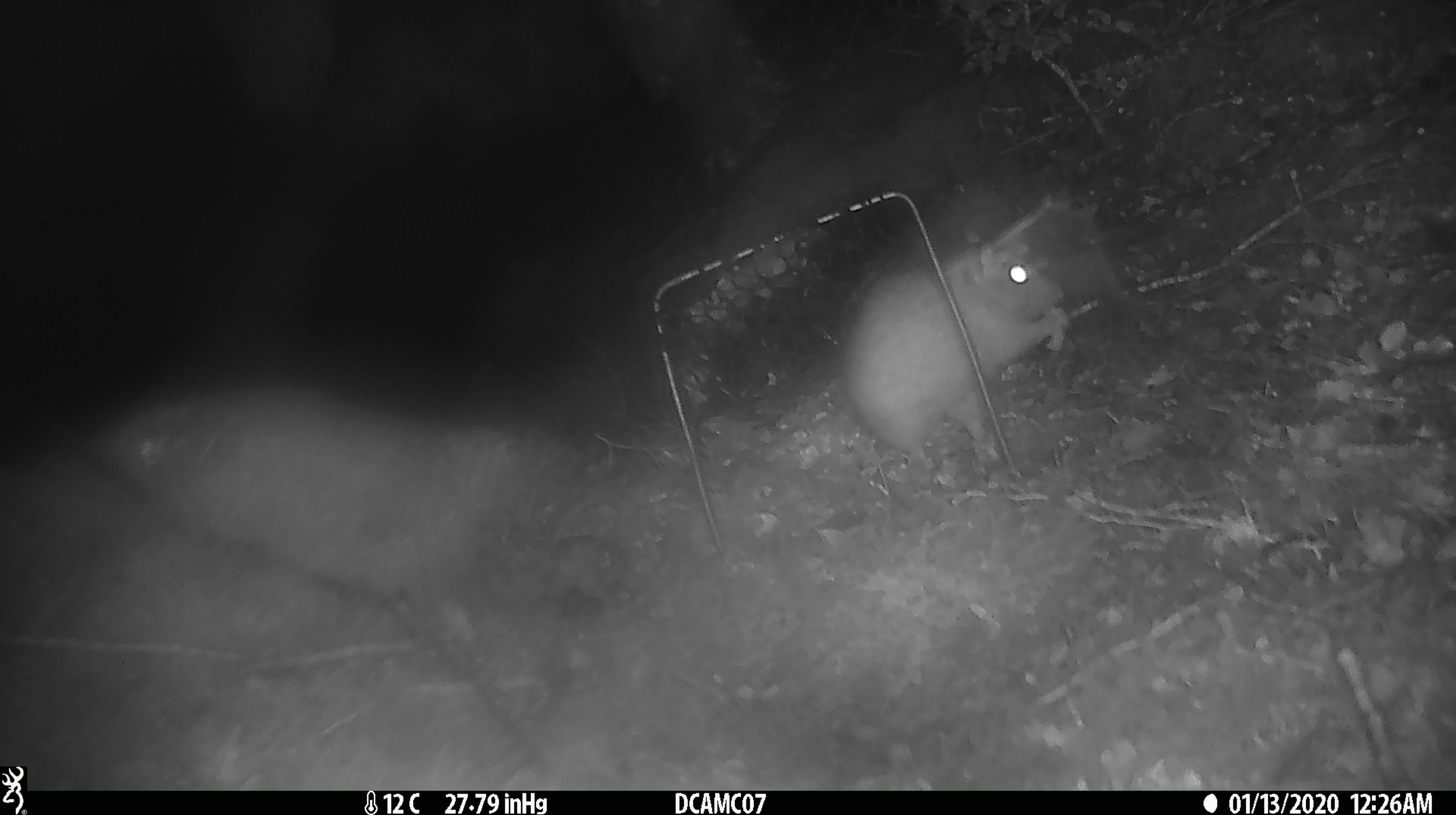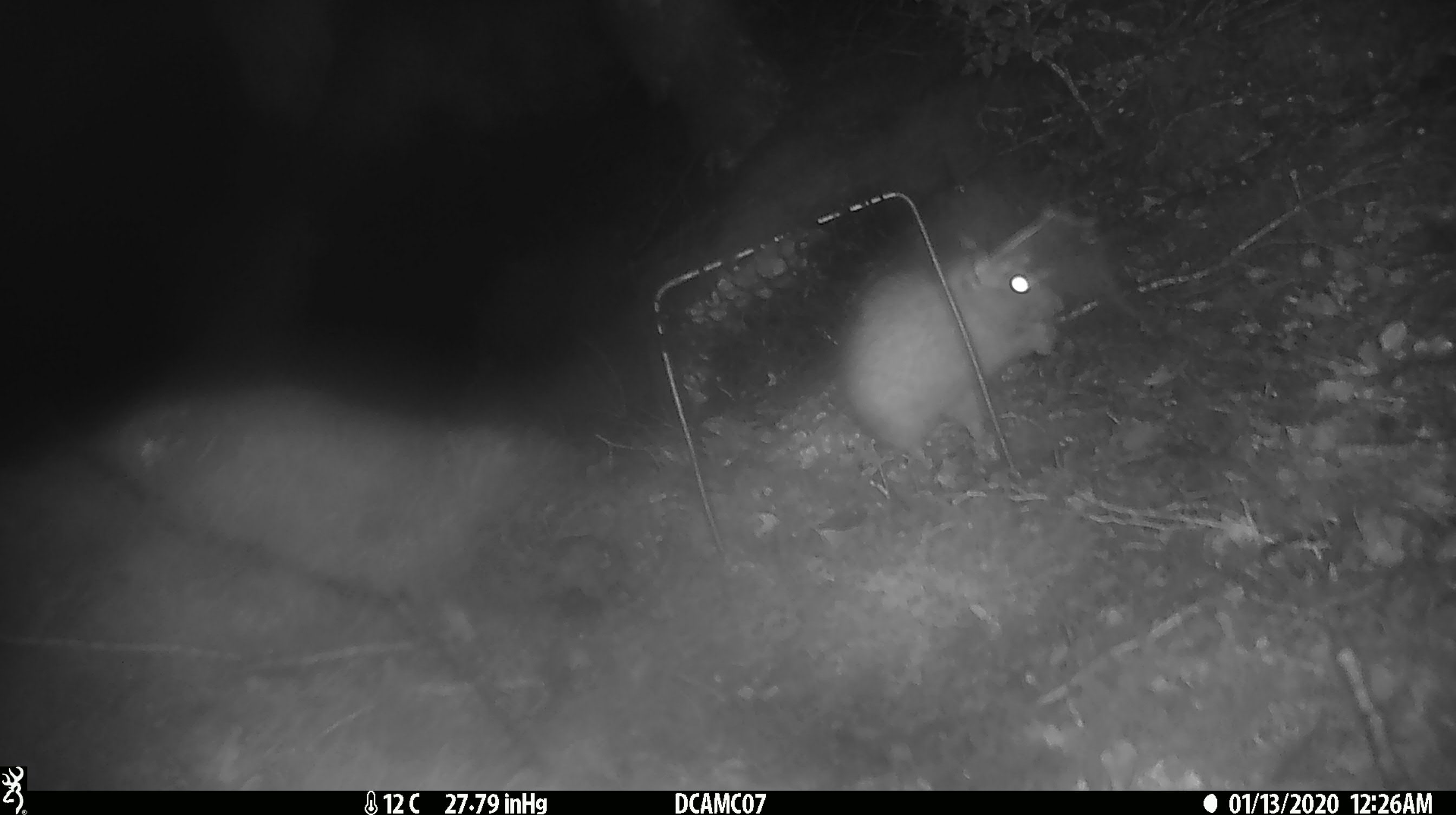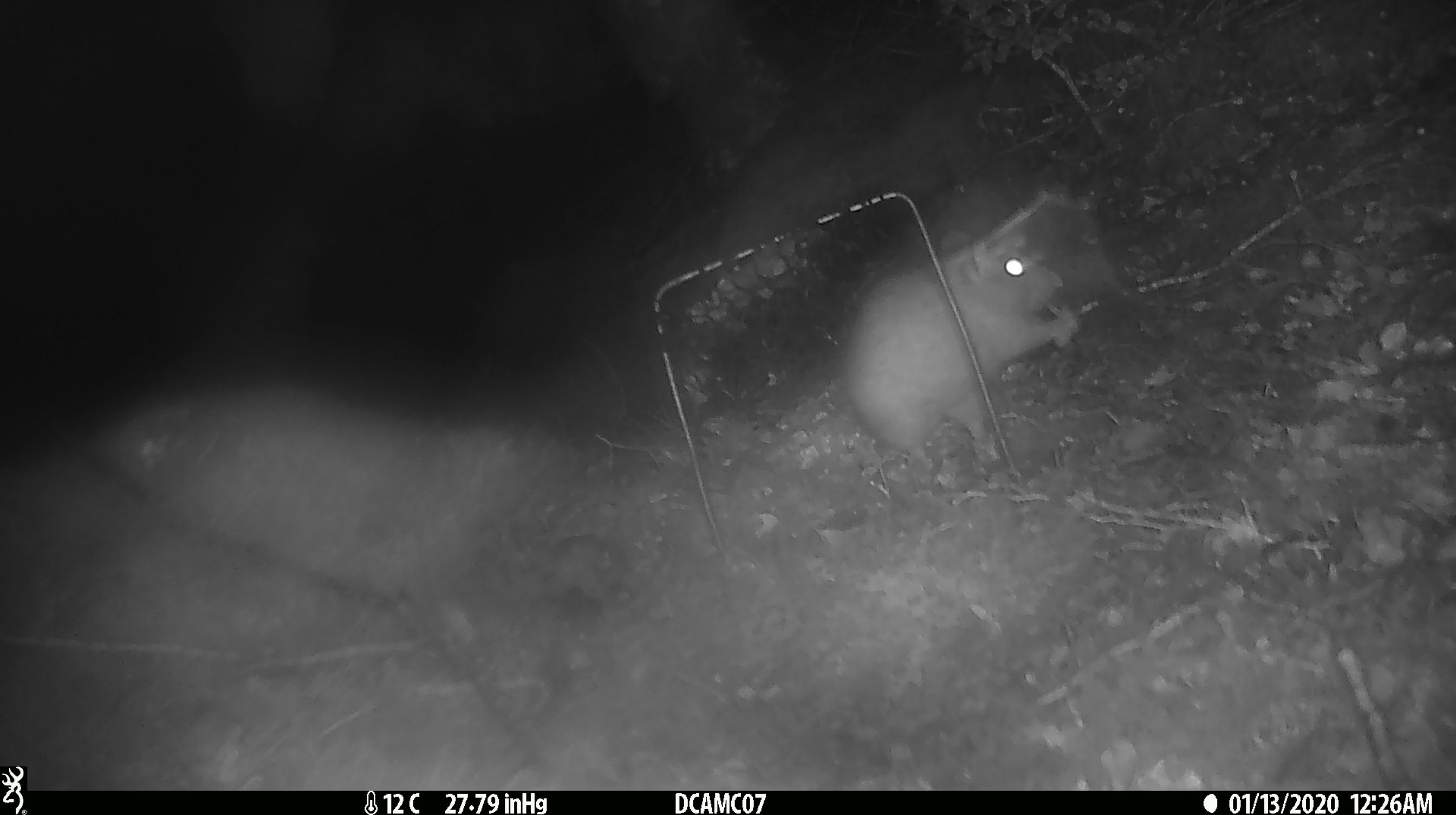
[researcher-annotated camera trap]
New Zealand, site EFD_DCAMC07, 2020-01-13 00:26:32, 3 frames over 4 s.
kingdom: Animalia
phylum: Chordata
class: Mammalia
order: Rodentia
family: Muridae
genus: Rattus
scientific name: Rattus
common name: rat